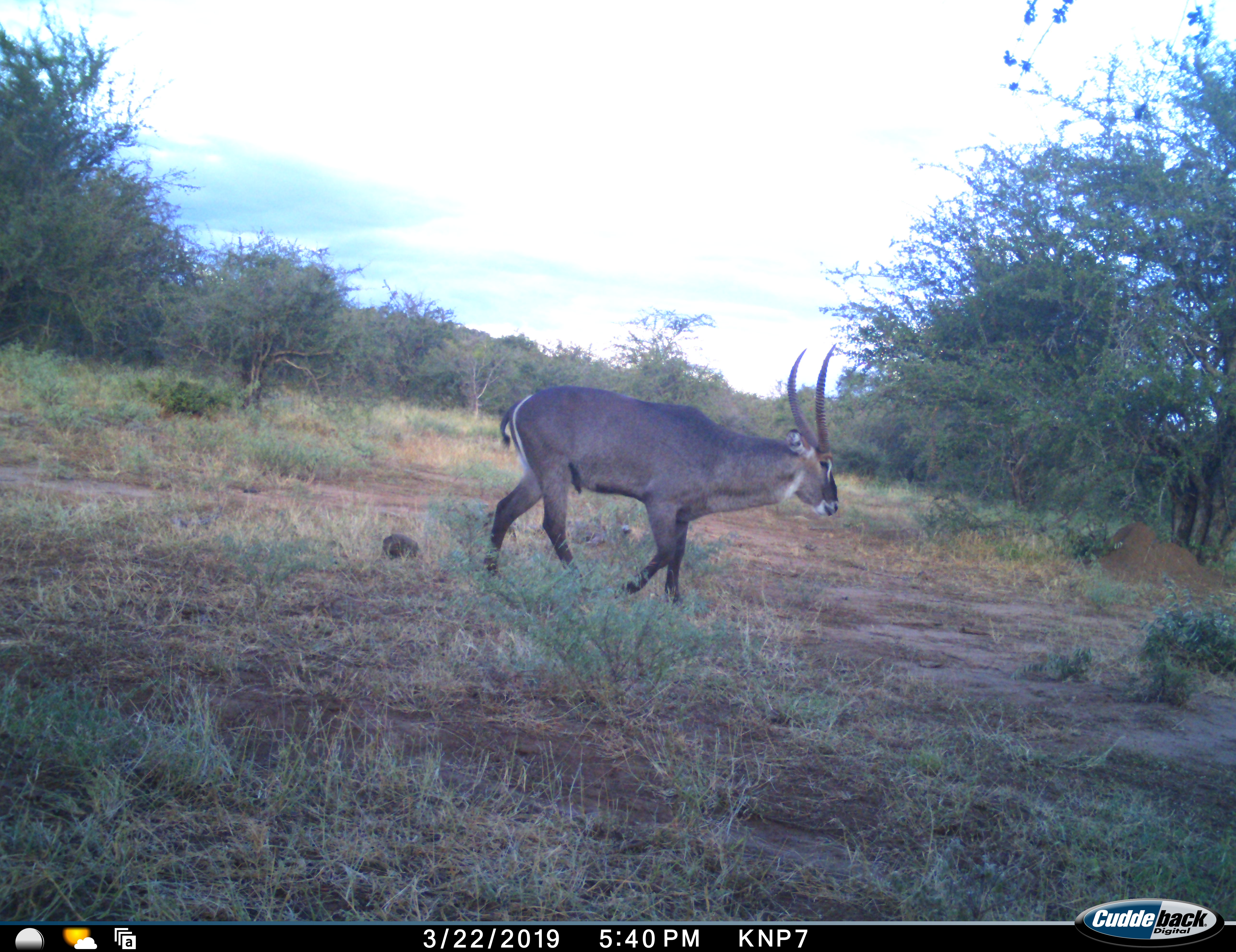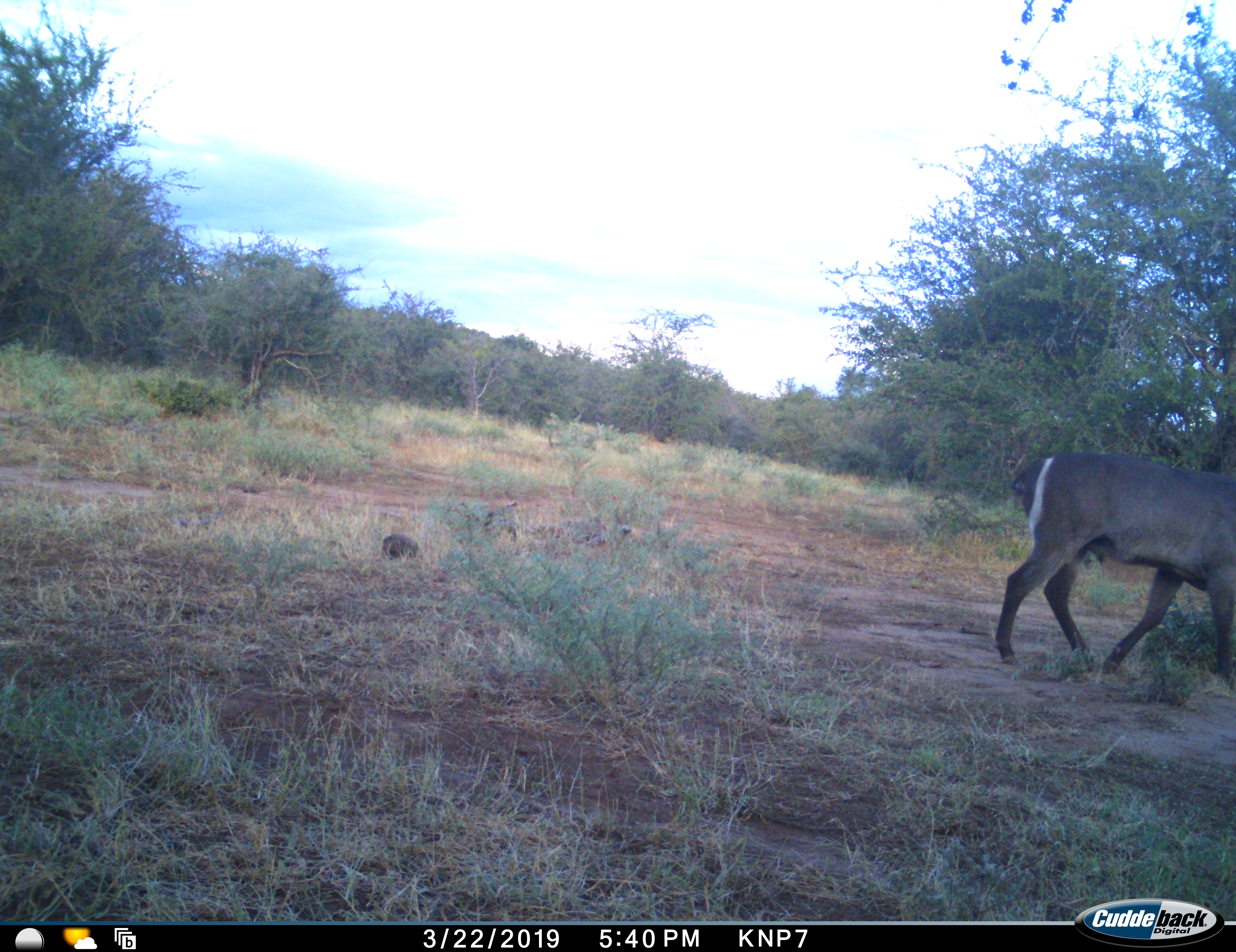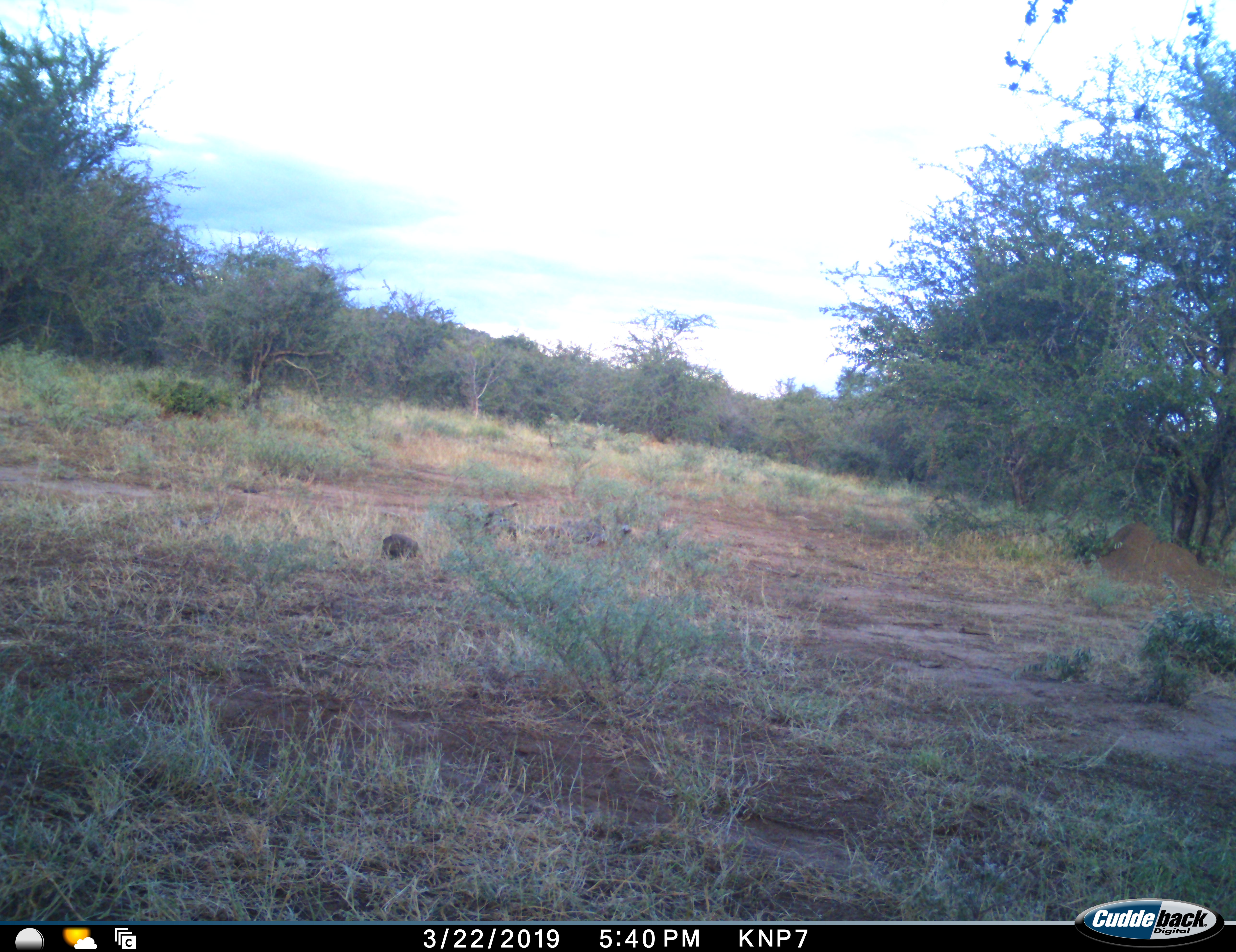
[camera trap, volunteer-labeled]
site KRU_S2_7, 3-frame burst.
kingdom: Animalia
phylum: Chordata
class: Mammalia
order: Artiodactyla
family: Bovidae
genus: Kobus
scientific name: Kobus ellipsiprymnus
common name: waterbuck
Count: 1.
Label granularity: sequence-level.